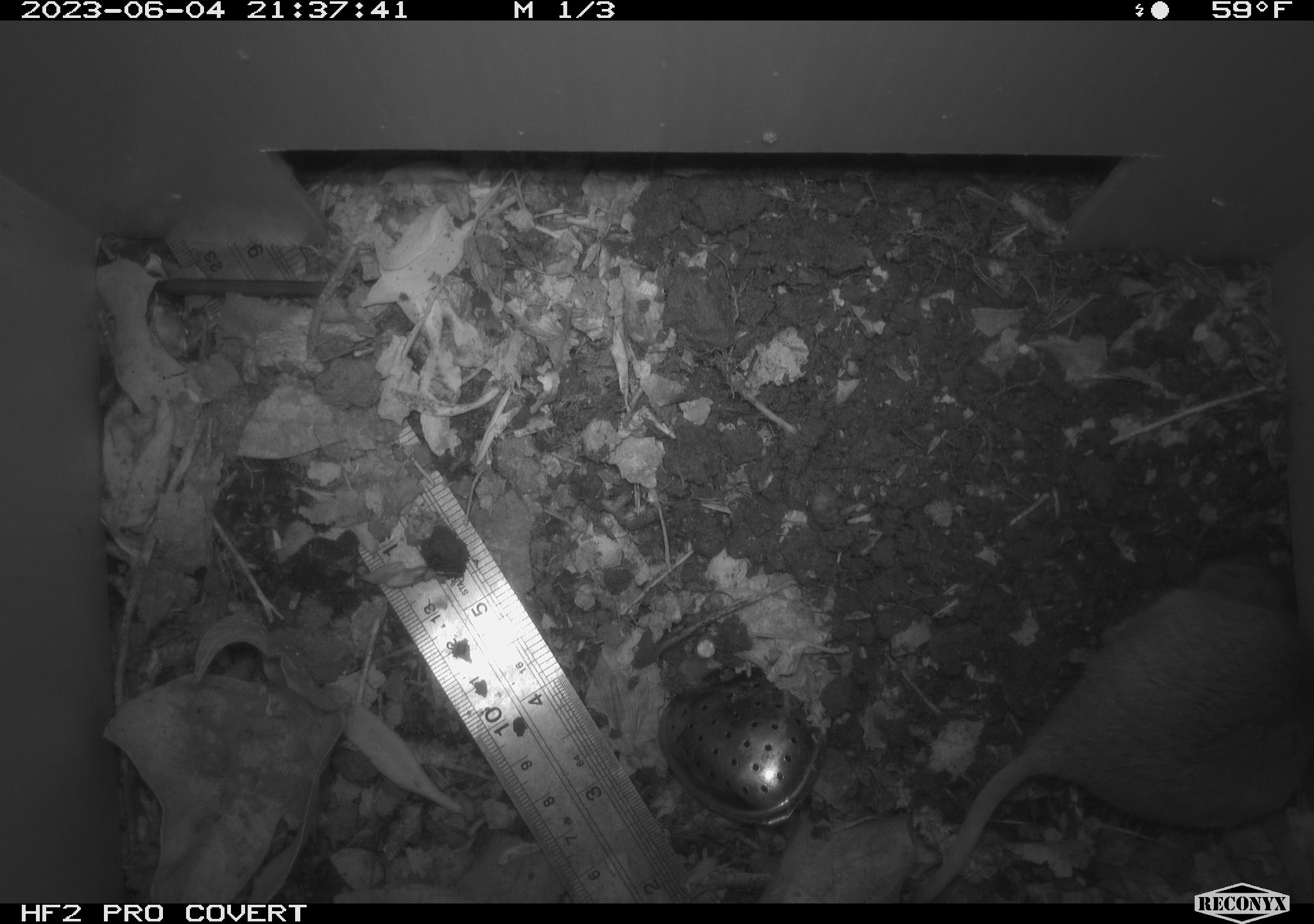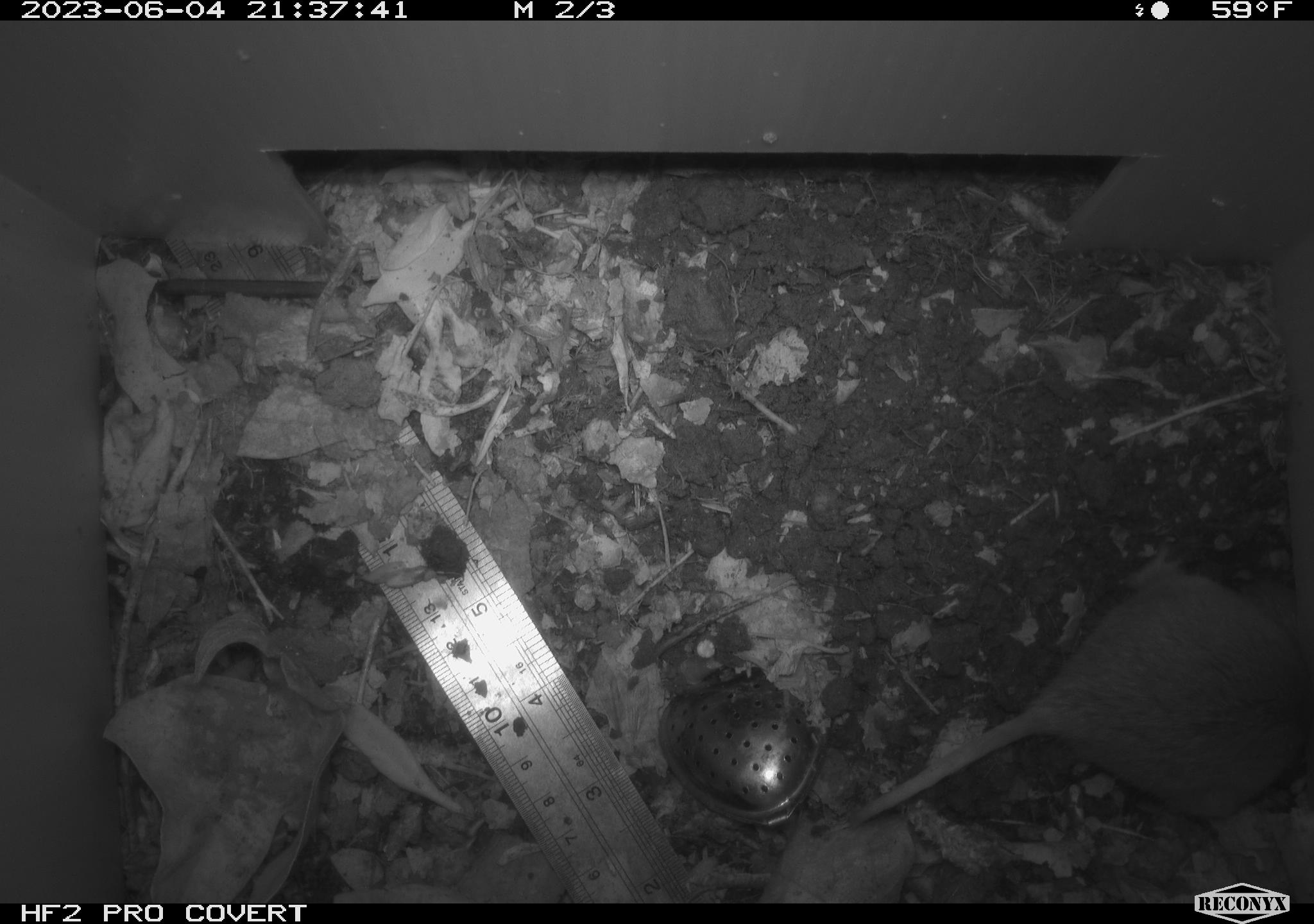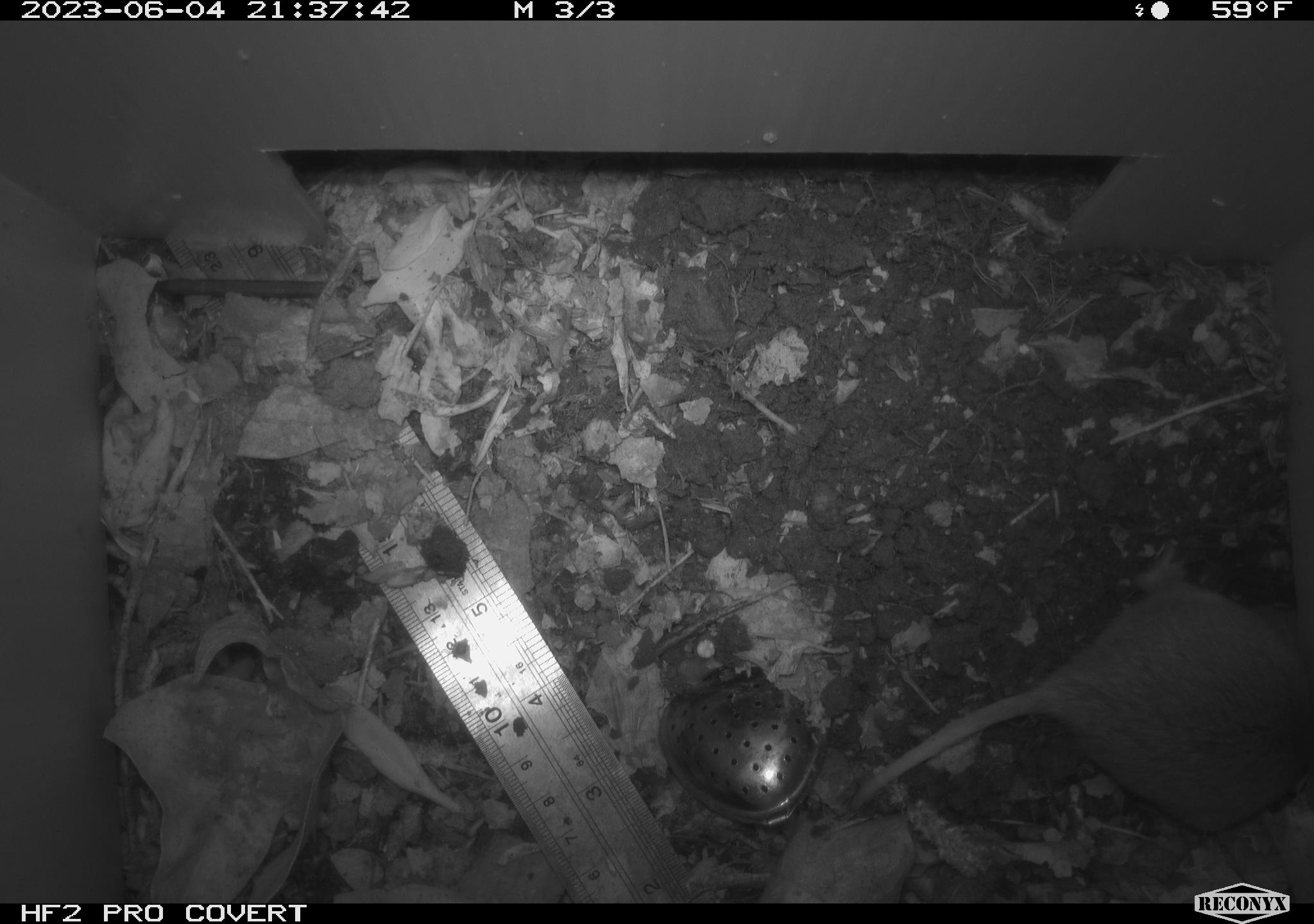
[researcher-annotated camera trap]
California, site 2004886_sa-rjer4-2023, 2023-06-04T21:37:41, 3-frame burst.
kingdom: Animalia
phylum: Chordata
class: Mammalia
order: Rodentia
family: Geomyidae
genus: Megascapheus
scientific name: Megascapheus bottae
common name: botta's pocket gopher